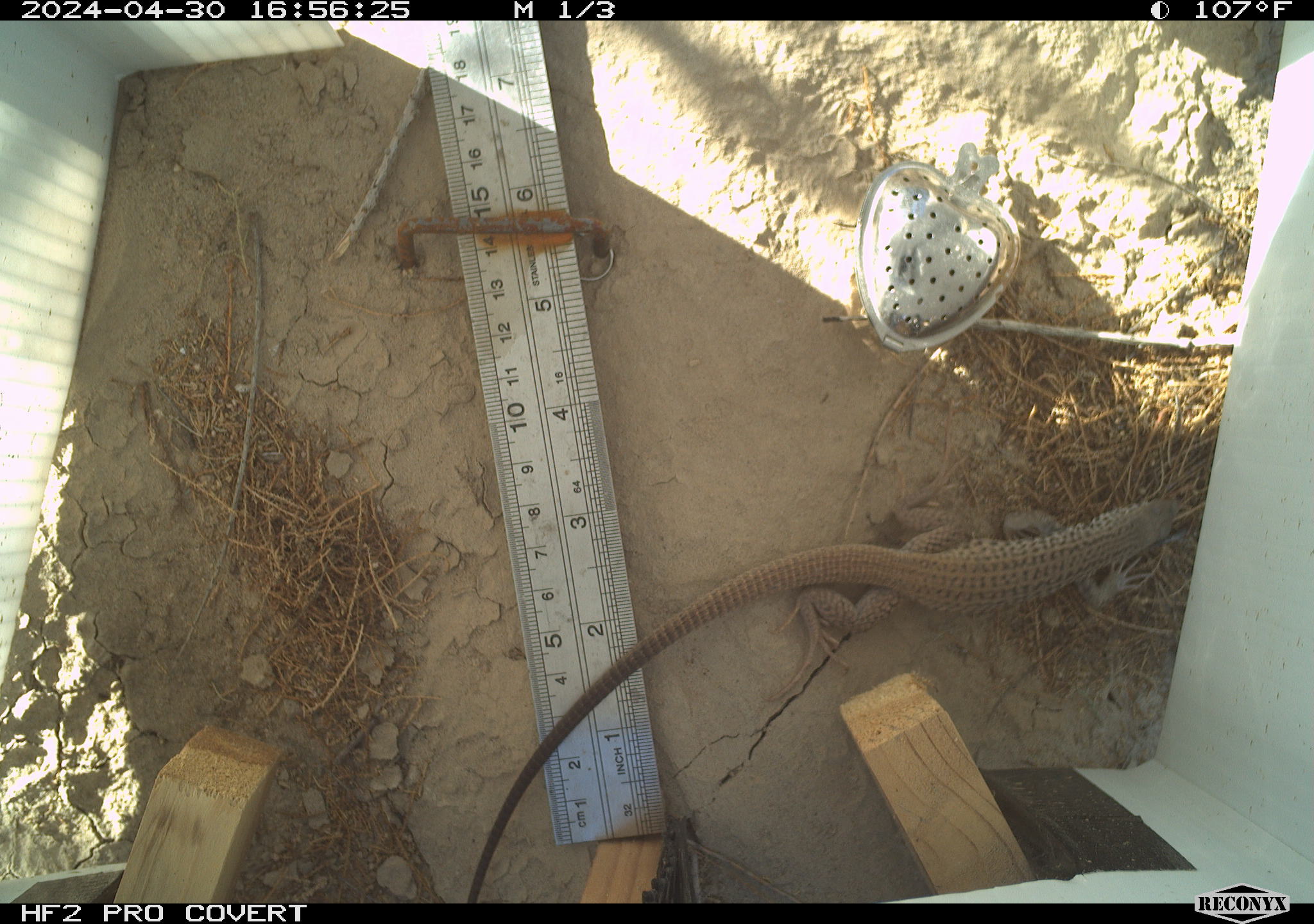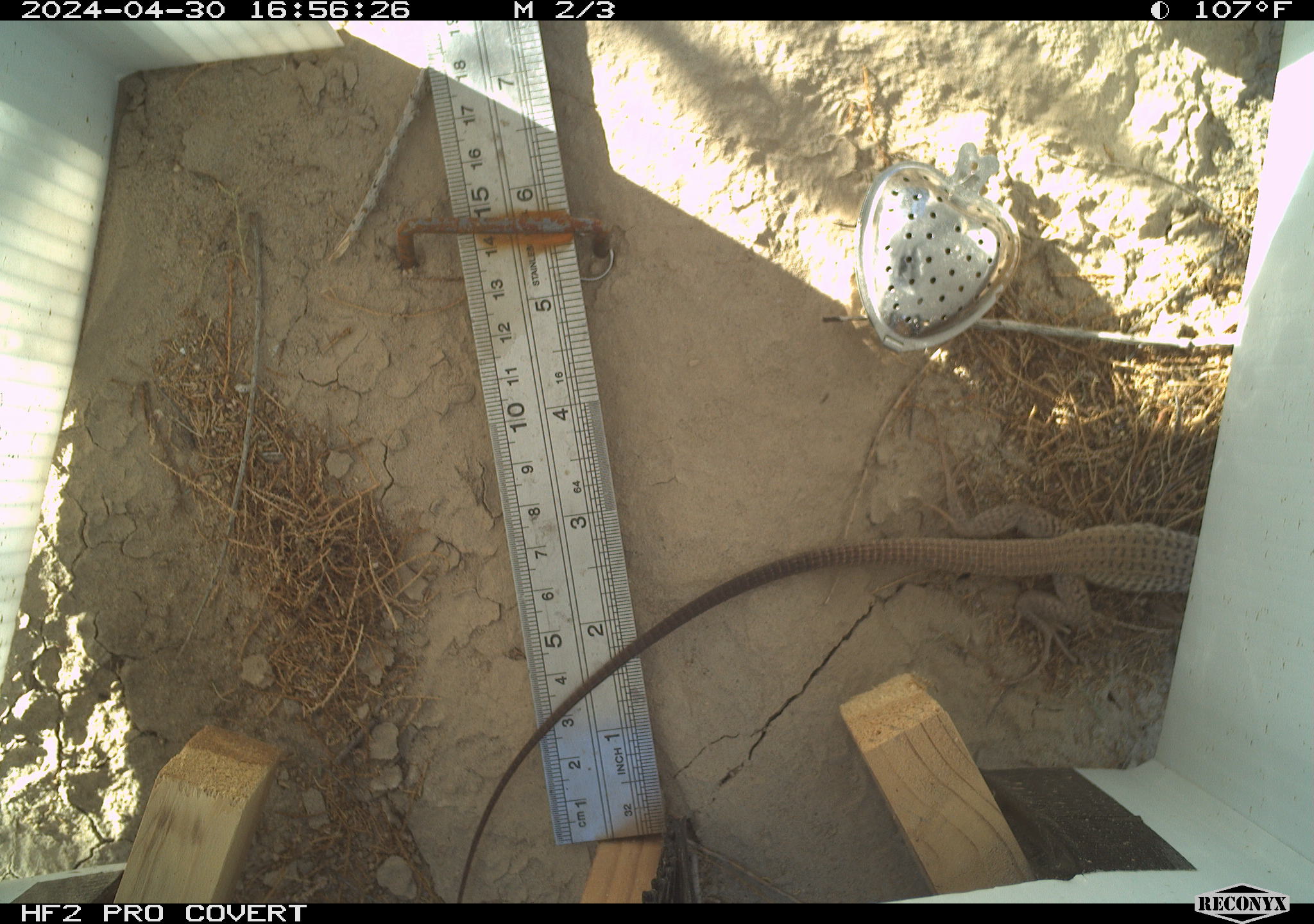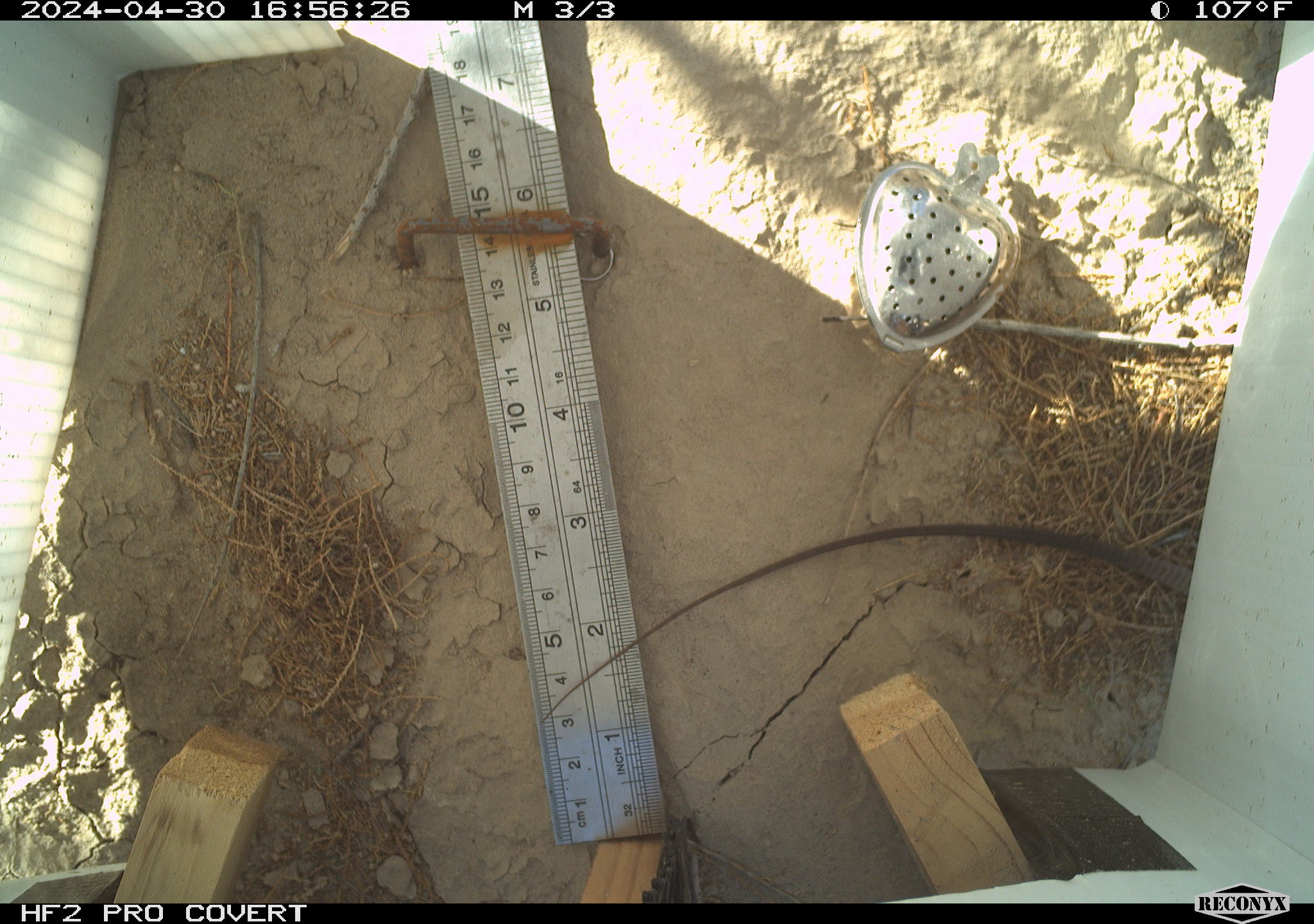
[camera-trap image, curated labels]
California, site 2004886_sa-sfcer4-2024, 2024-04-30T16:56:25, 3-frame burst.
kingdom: Animalia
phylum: Chordata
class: Reptilia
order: Squamata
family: Teiidae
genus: Aspidoscelis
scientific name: Aspidoscelis tigris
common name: western whiptail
Western whiptail (Aspidoscelis tigris).